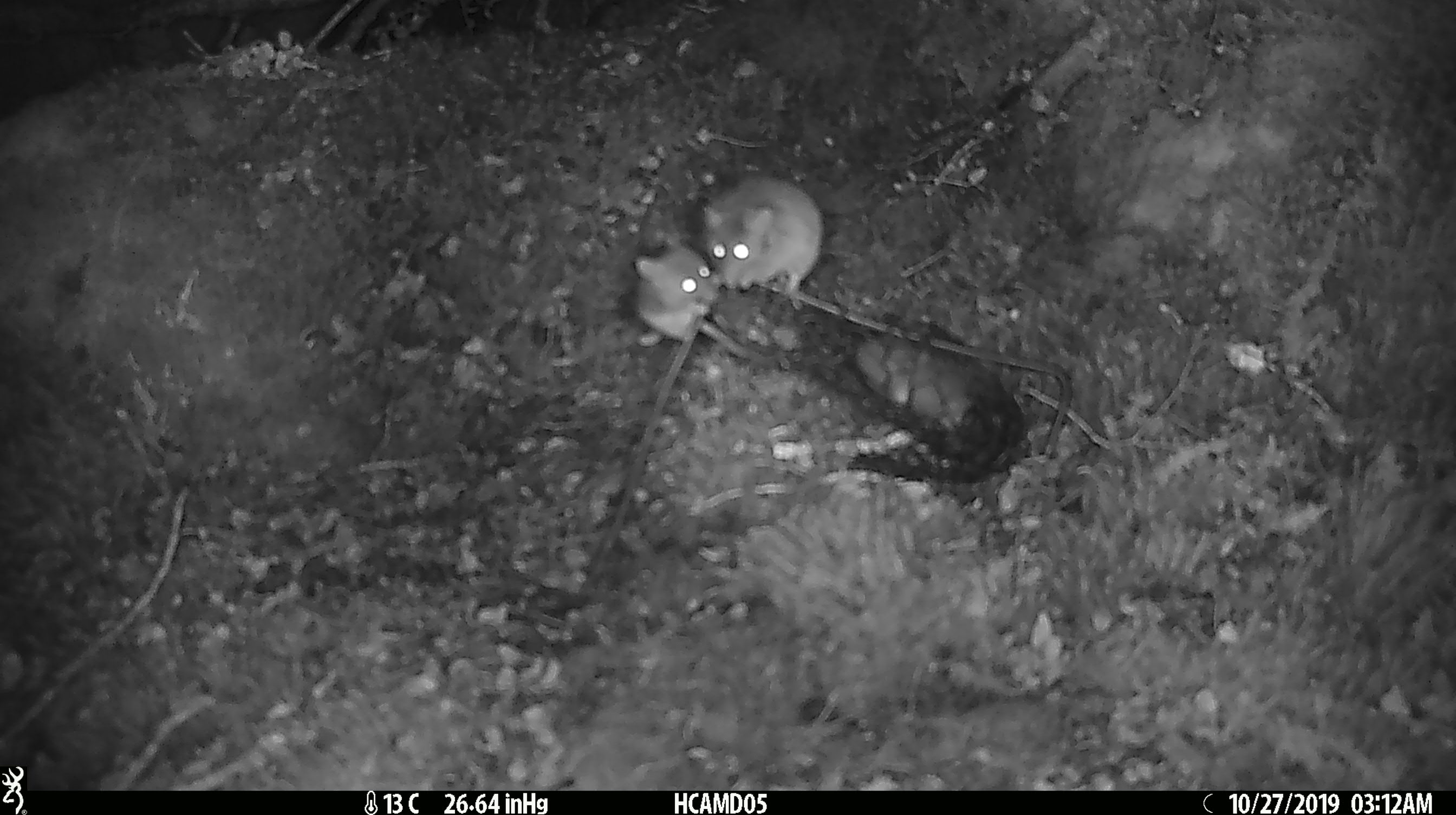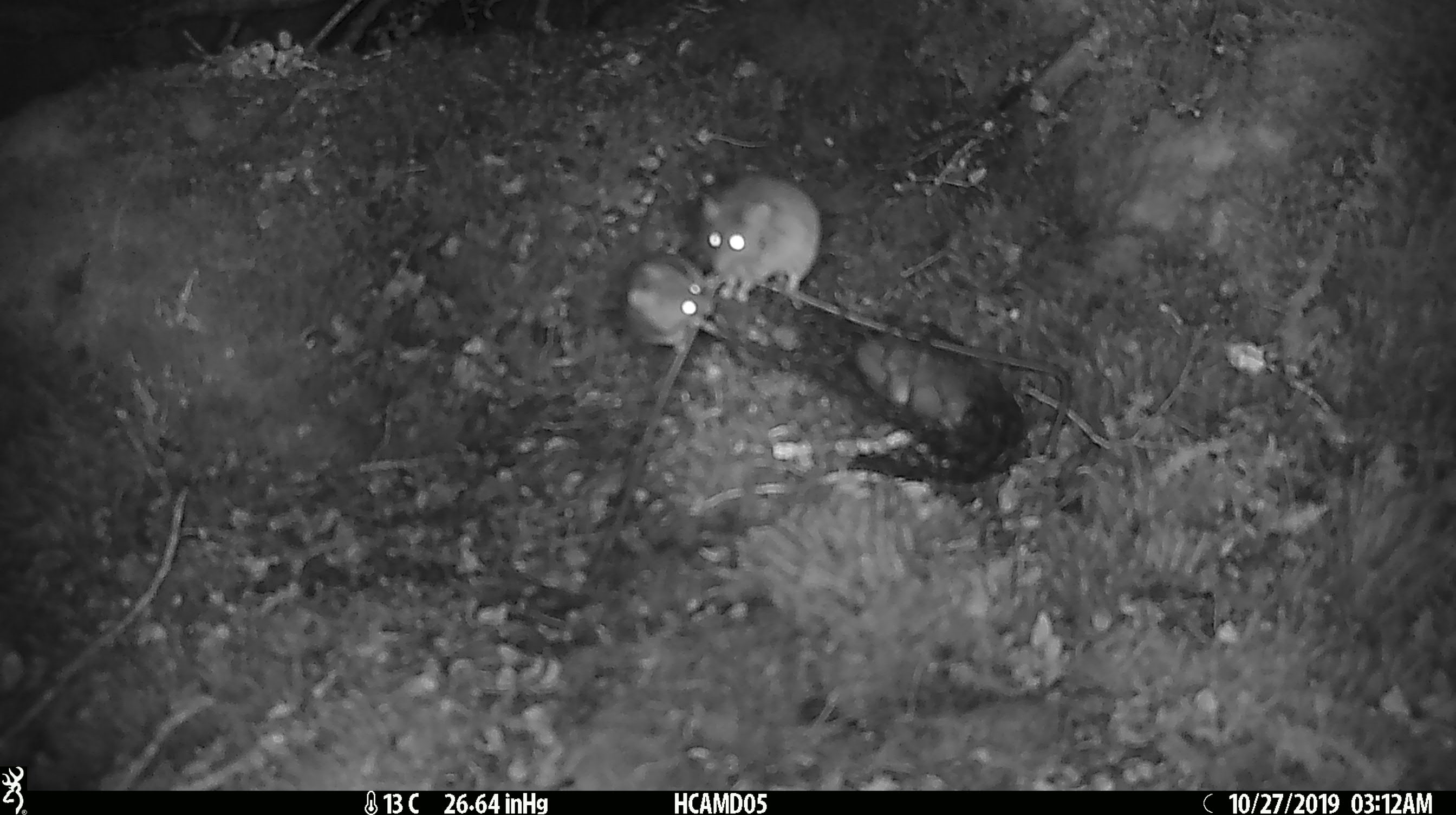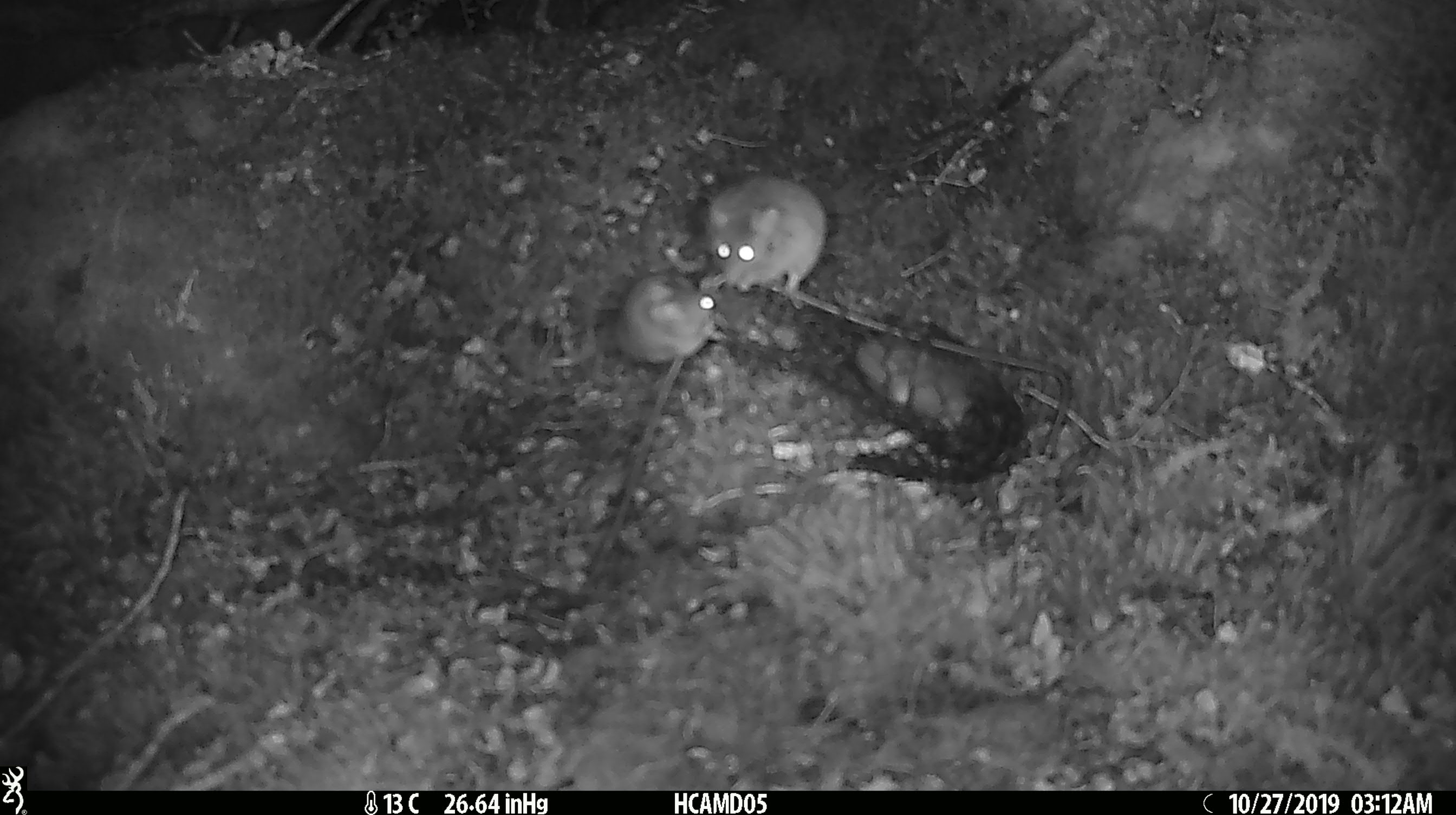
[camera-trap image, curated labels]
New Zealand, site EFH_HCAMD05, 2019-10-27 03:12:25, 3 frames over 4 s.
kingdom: Animalia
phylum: Chordata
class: Mammalia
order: Rodentia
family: Muridae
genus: Mus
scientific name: Mus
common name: mouse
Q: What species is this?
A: Mouse (Mus).